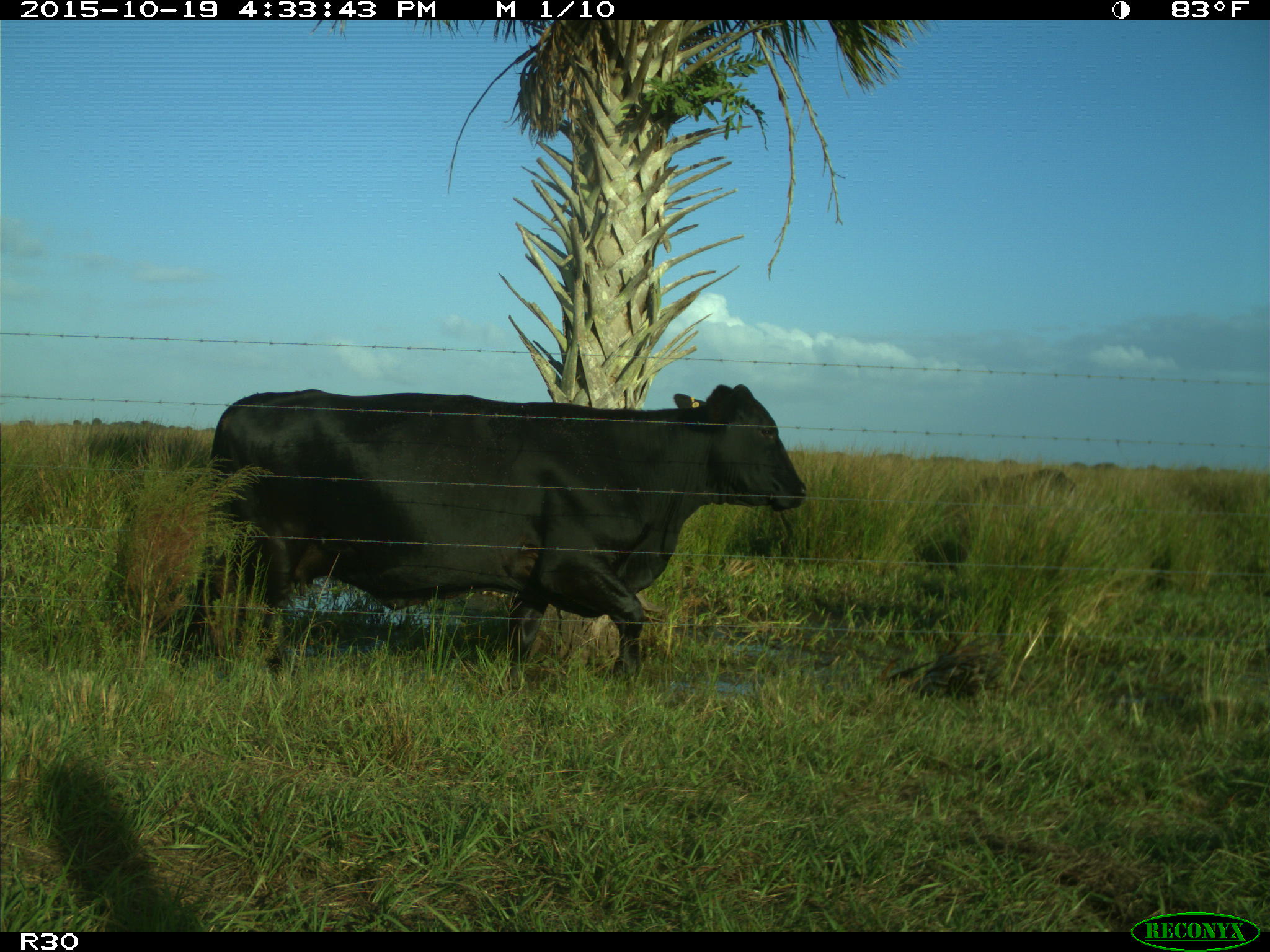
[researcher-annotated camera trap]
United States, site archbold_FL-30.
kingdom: Animalia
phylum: Chordata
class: Mammalia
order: Artiodactyla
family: Bovidae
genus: Bos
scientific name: Bos taurus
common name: domestic cow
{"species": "Bos taurus (domestic cow)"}